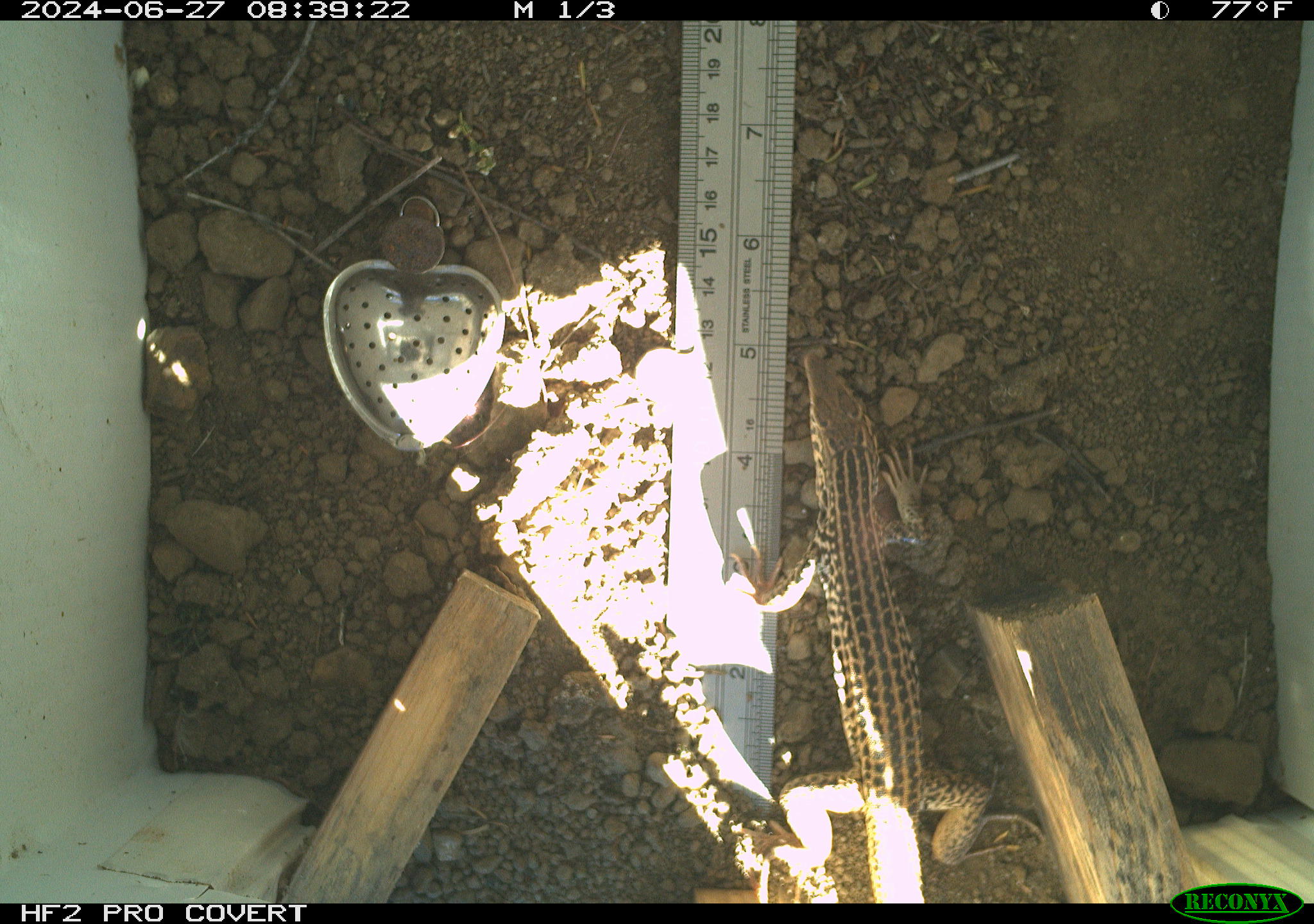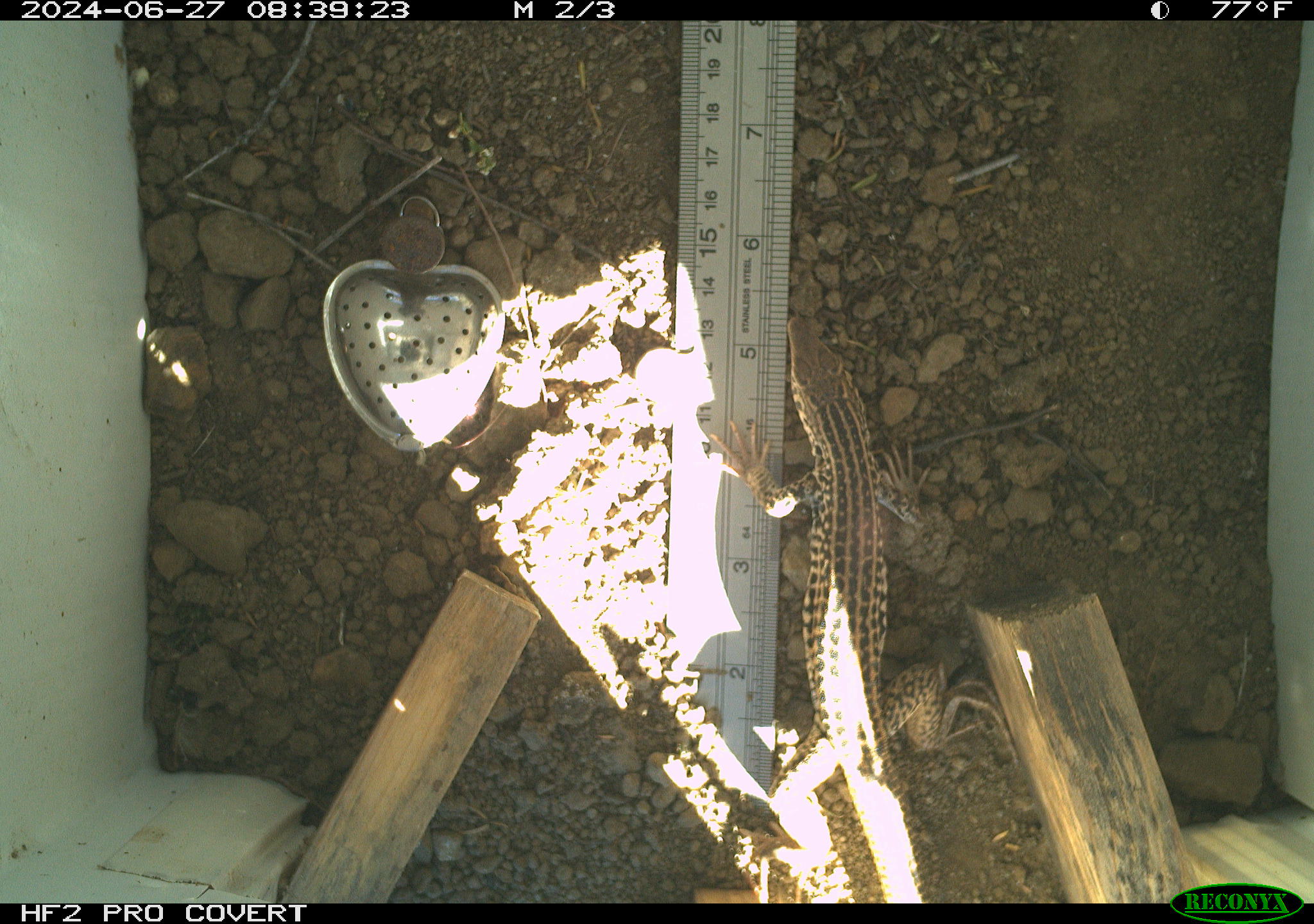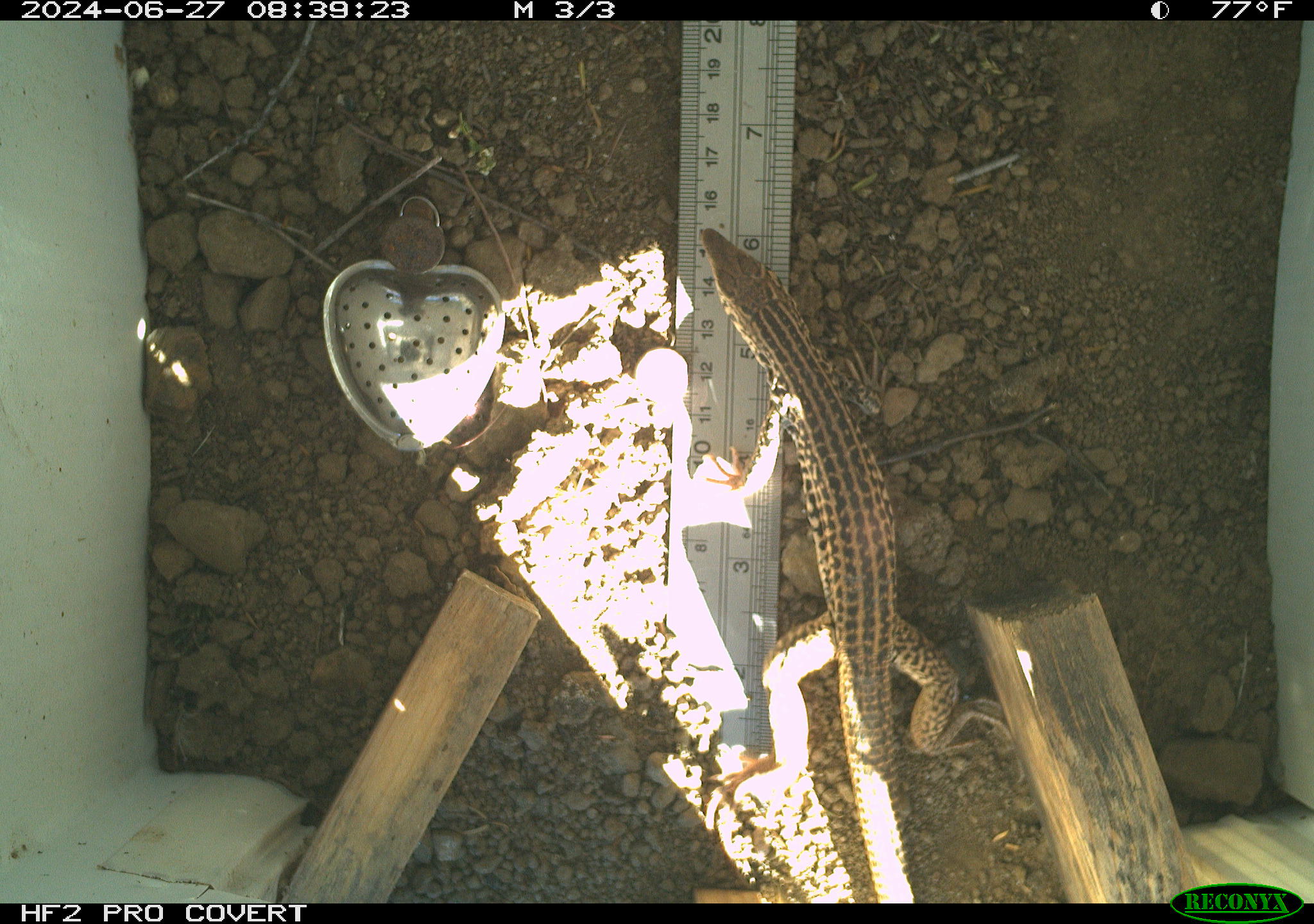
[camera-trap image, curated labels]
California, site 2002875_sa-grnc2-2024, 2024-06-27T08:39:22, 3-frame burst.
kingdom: Animalia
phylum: Chordata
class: Reptilia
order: Squamata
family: Teiidae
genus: Aspidoscelis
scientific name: Aspidoscelis tigris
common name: western whiptail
Western whiptail (Aspidoscelis tigris).